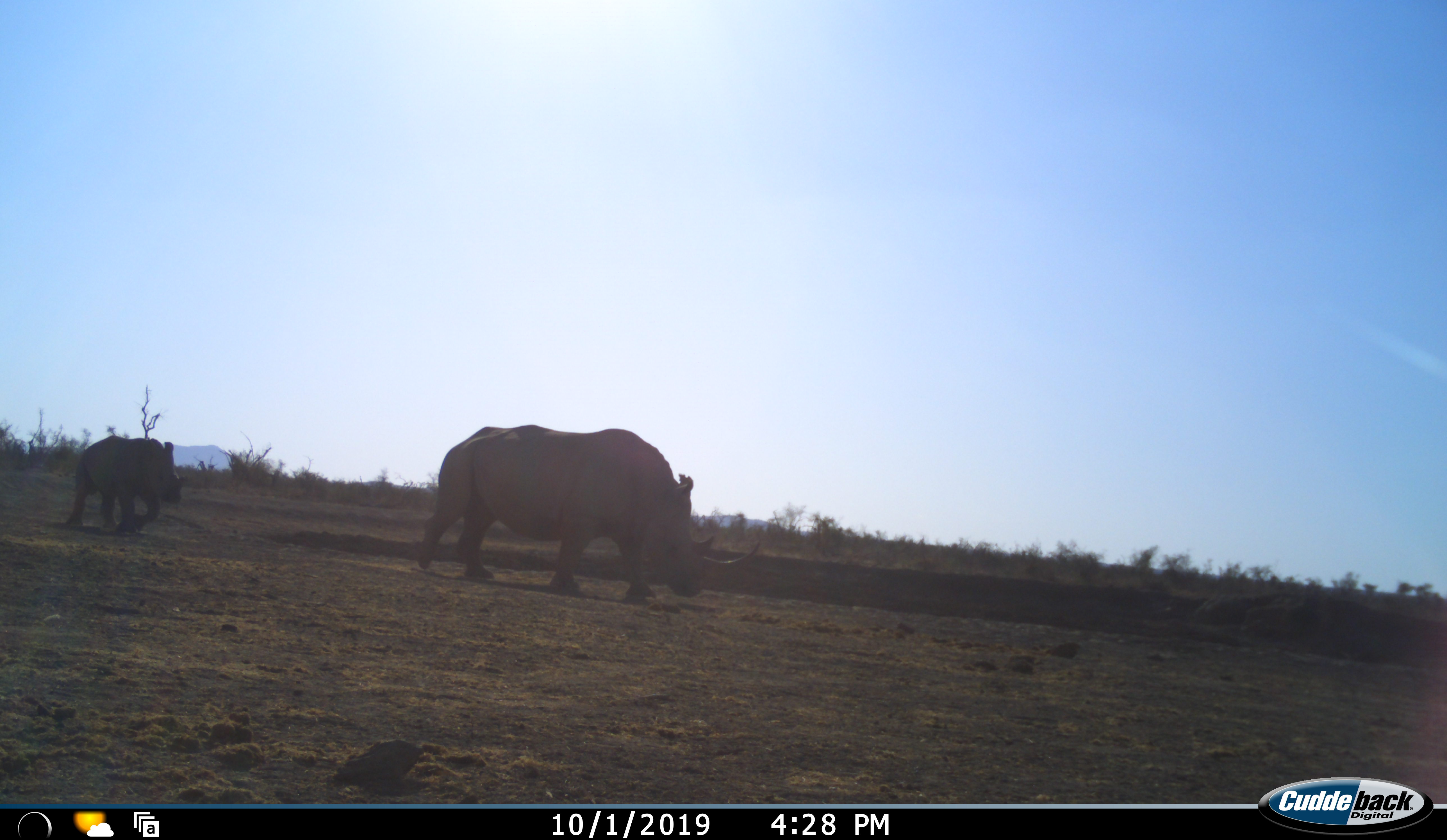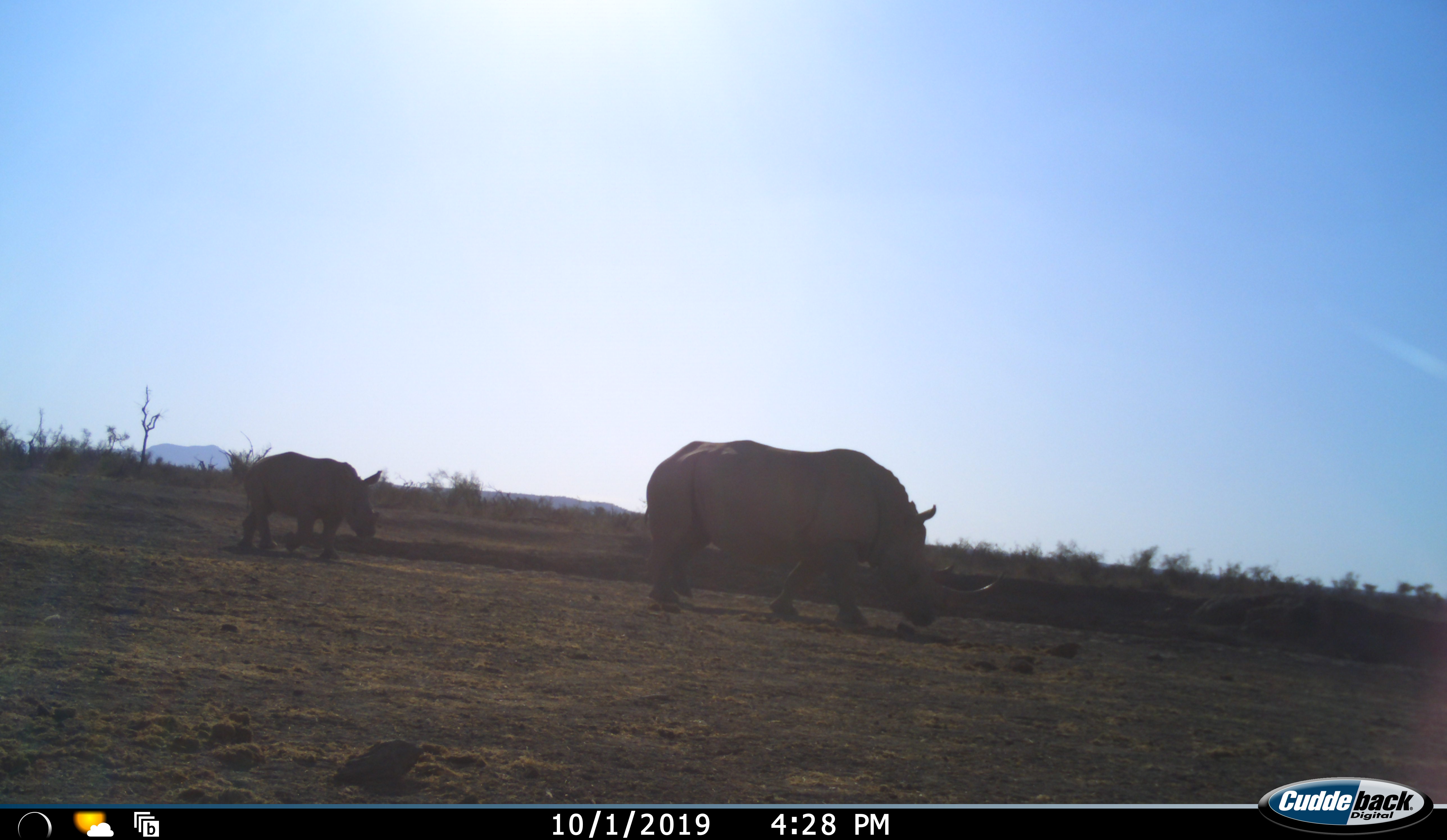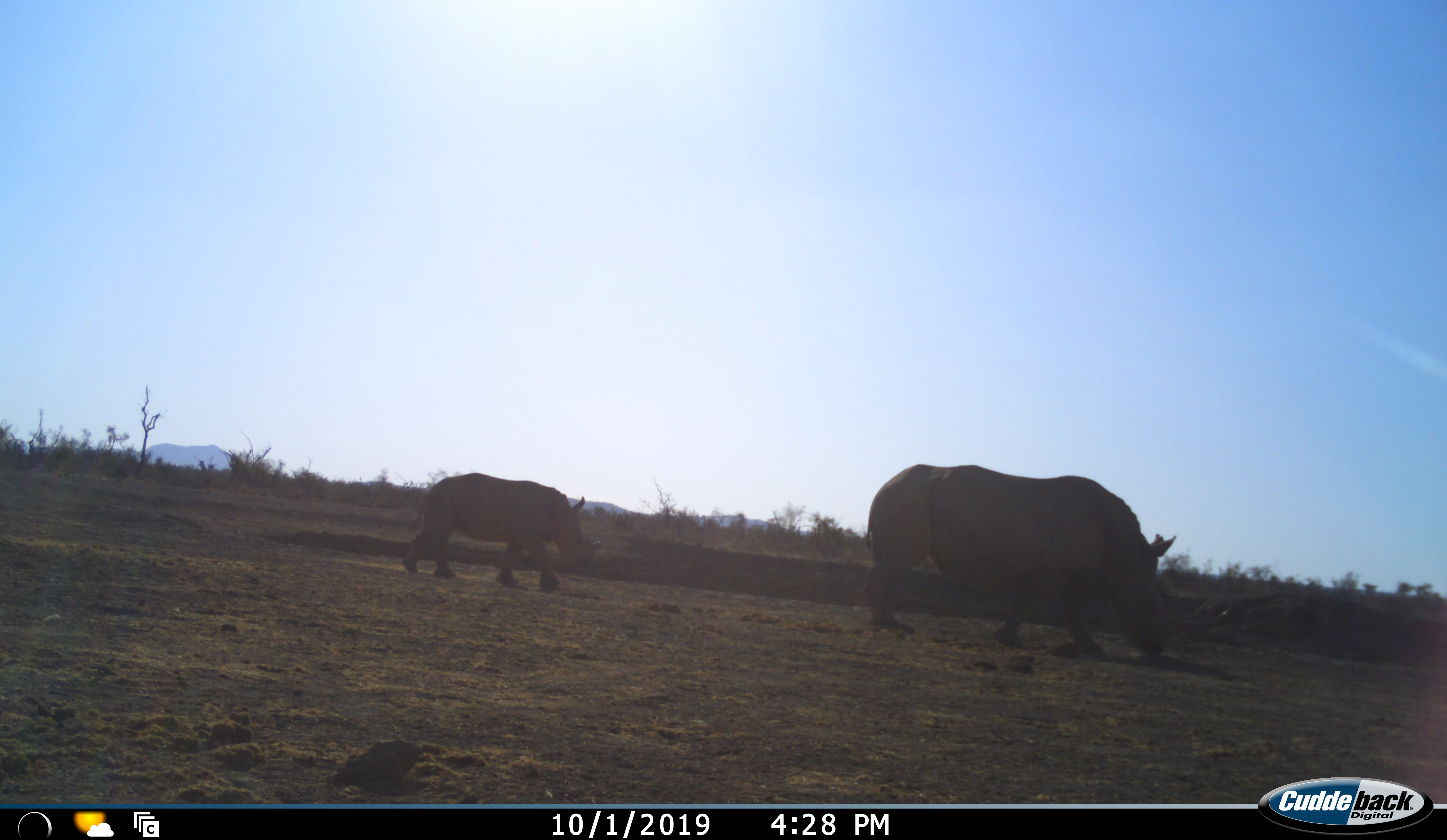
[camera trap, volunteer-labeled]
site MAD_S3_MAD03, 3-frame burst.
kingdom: Animalia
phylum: Chordata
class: Mammalia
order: Perissodactyla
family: Rhinocerotidae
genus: Diceros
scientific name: Diceros bicornis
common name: black rhinoceros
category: rhinocerosblack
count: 2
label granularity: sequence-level